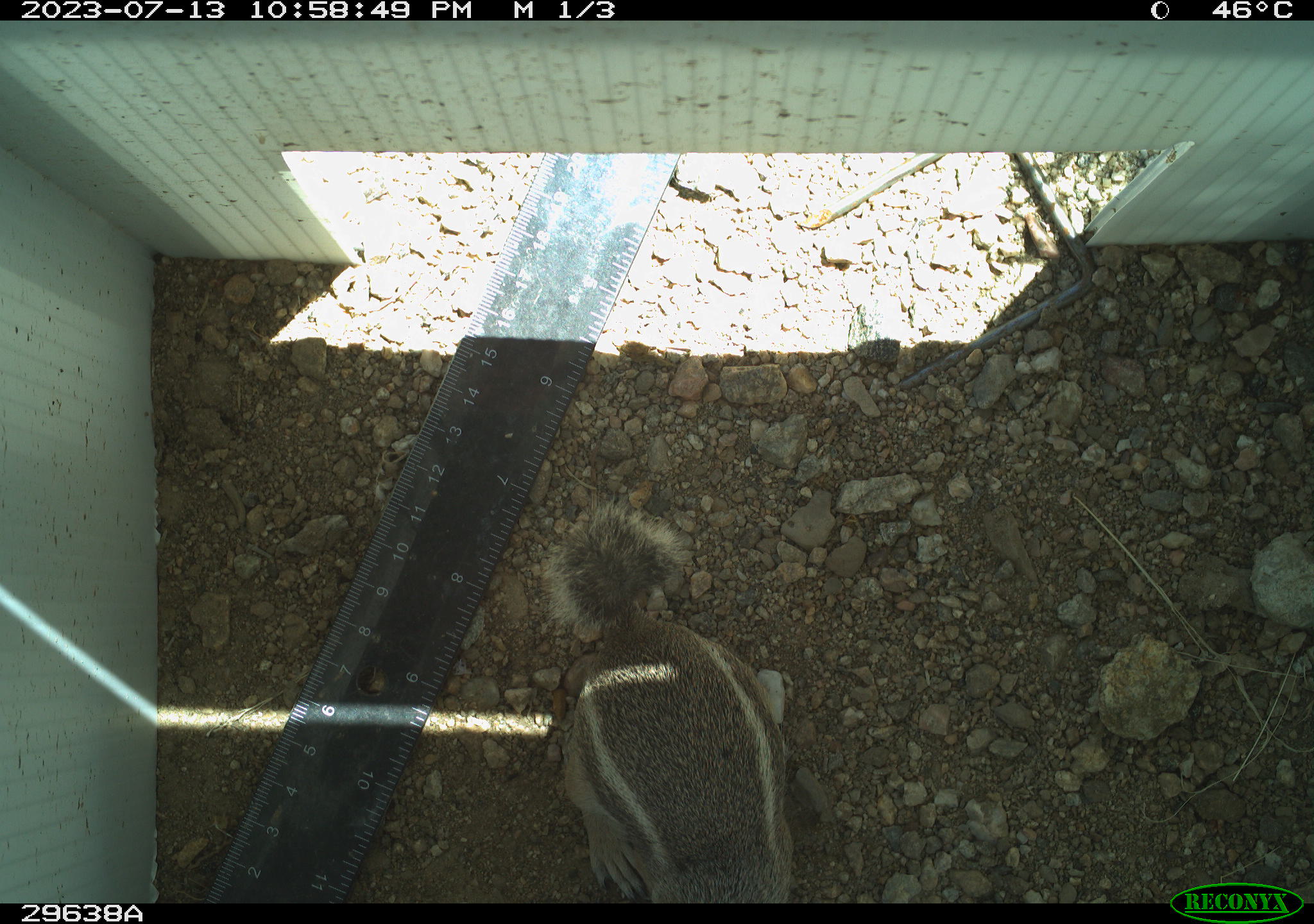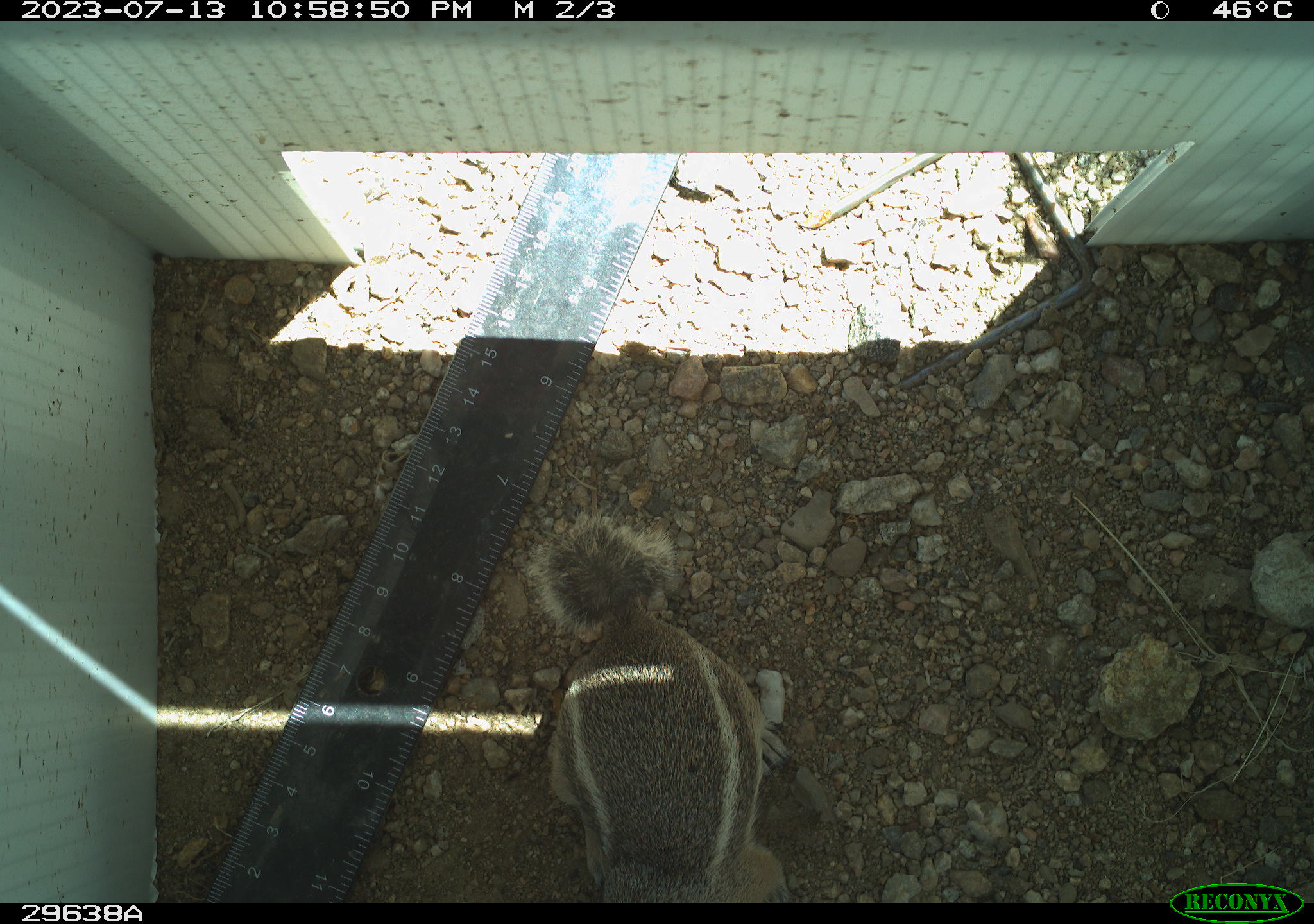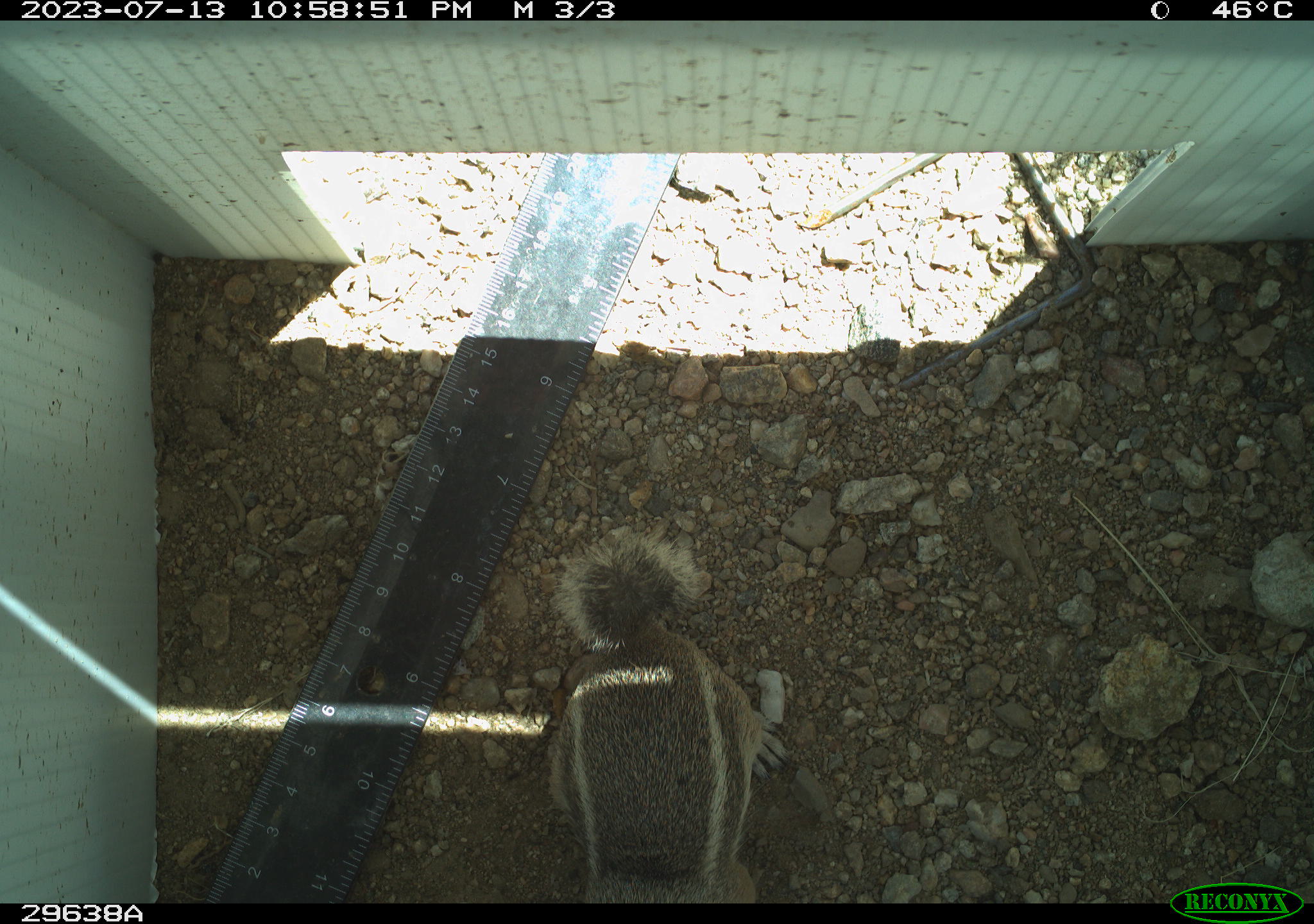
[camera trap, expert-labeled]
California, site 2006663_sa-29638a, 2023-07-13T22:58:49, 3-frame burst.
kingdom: Animalia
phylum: Chordata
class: Mammalia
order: Rodentia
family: Sciuridae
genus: Ammospermophilus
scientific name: Ammospermophilus leucurus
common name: white-tailed antelope squirrel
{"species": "white-tailed antelope squirrel (Ammospermophilus leucurus)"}